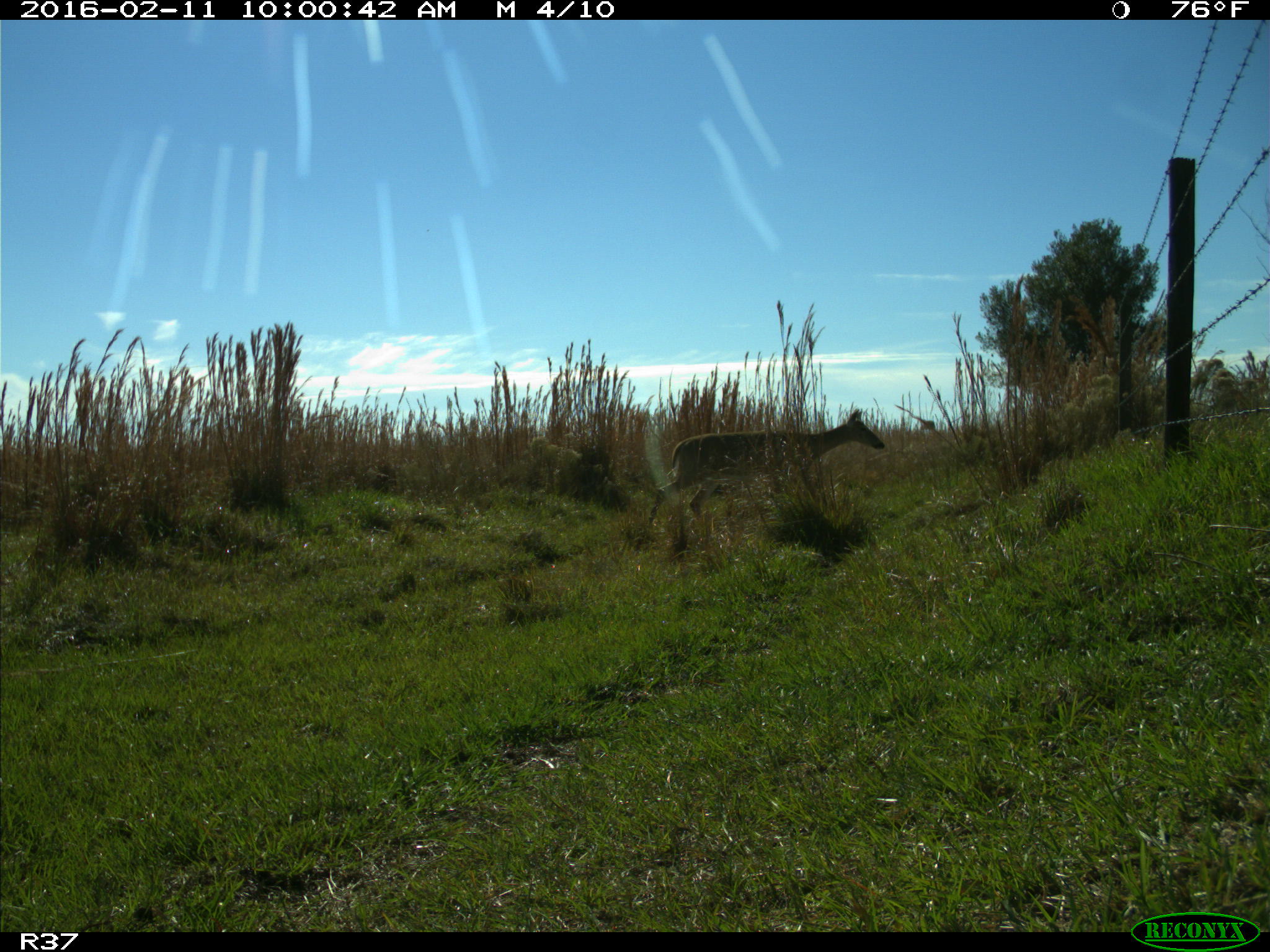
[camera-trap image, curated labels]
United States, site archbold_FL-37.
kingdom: Animalia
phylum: Chordata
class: Mammalia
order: Artiodactyla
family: Cervidae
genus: Odocoileus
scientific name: Odocoileus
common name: deer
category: unidentified deer